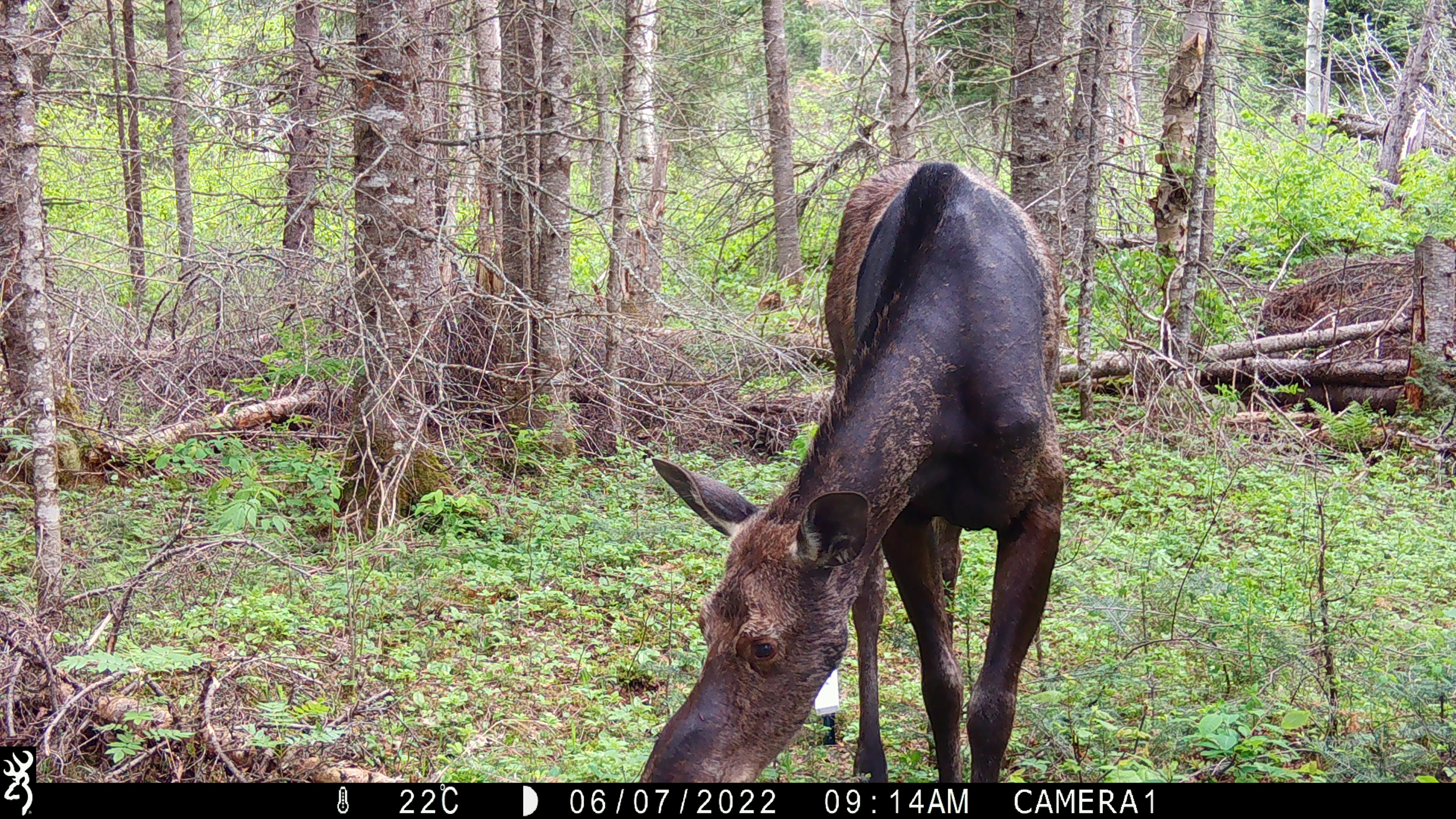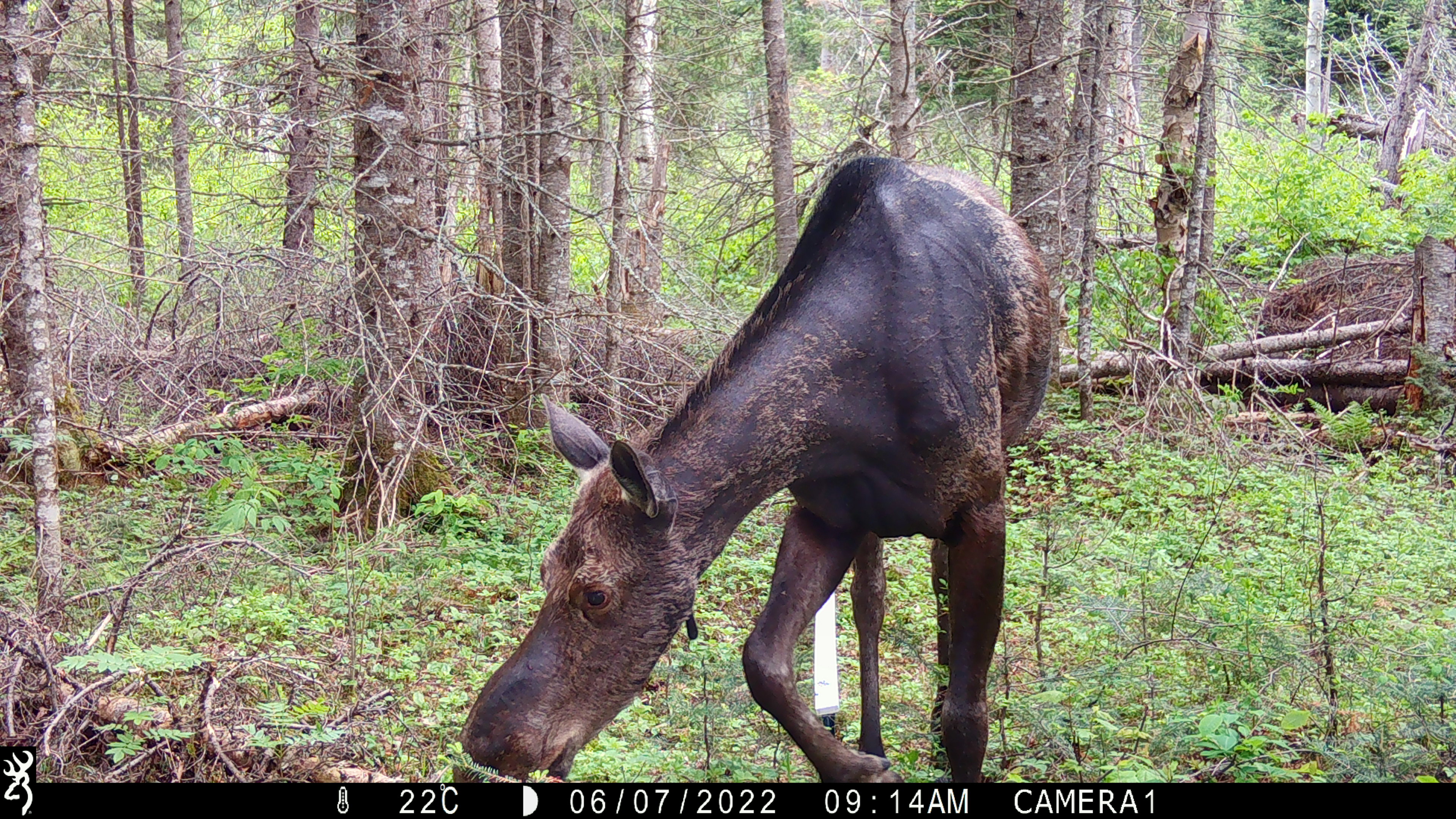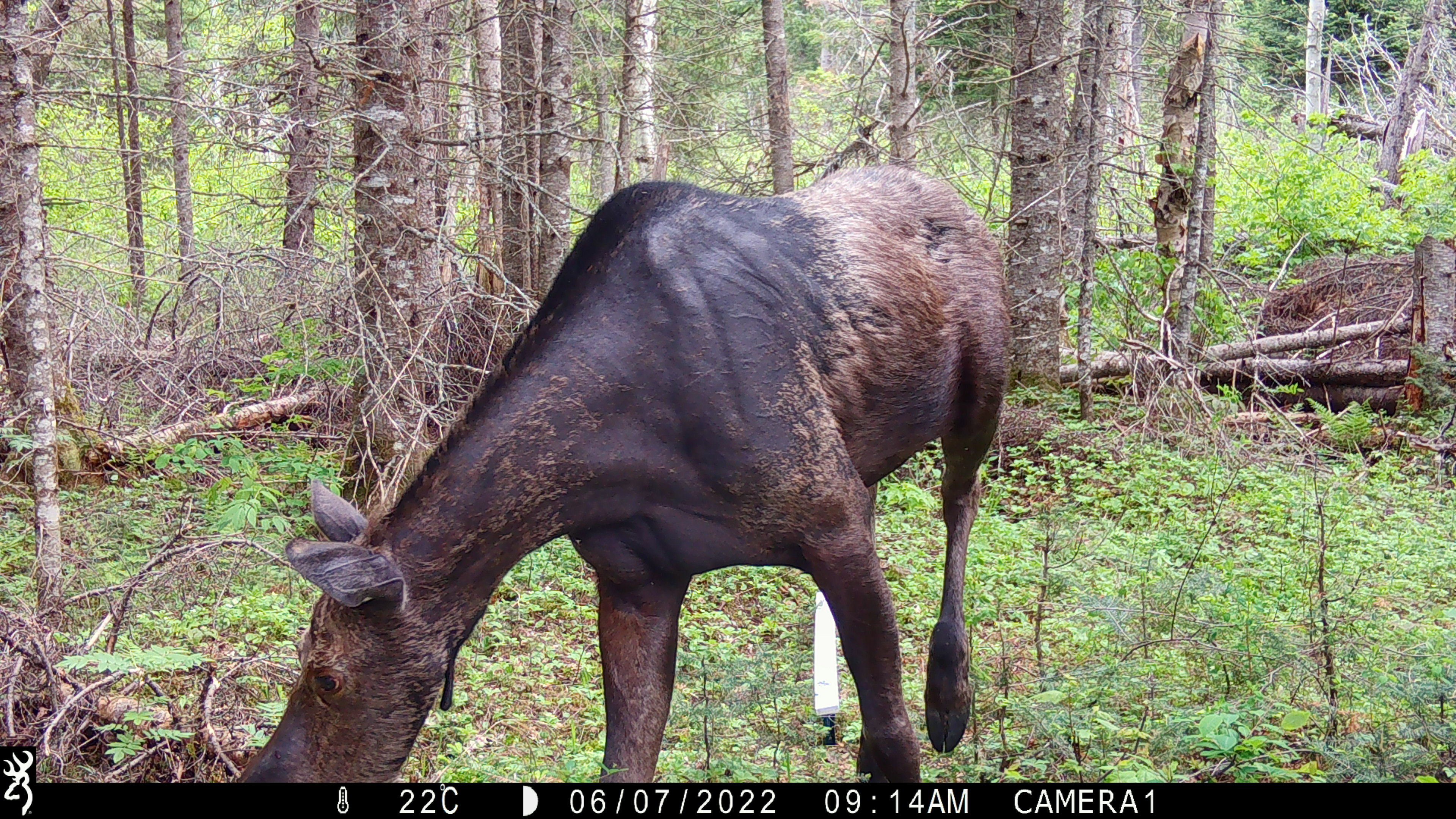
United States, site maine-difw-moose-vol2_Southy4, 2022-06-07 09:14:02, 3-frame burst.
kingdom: Animalia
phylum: Chordata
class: Mammalia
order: Artiodactyla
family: Cervidae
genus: Alces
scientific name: Alces alces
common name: moose